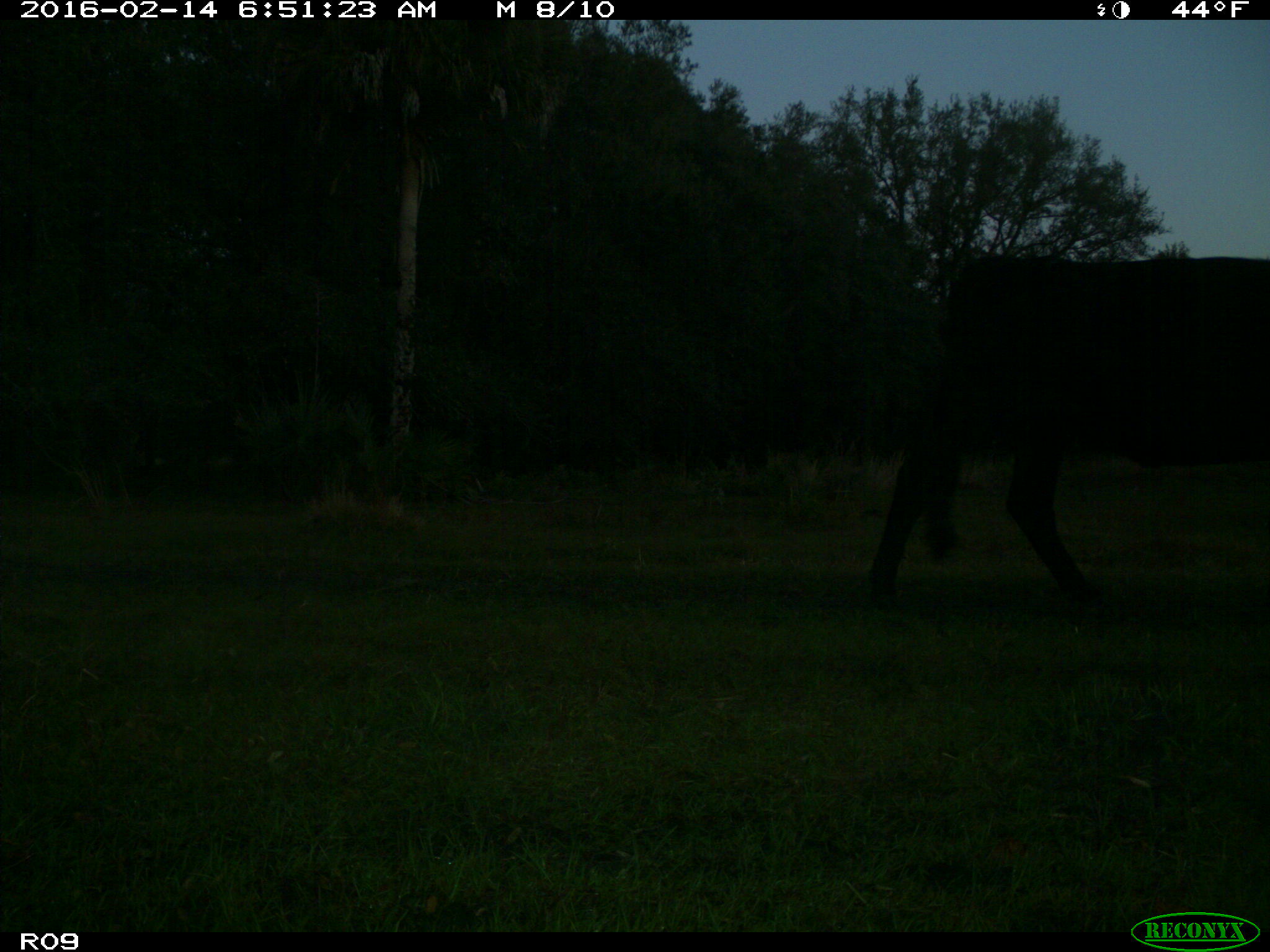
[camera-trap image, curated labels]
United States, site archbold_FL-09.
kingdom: Animalia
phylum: Chordata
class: Mammalia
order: Artiodactyla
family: Bovidae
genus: Bos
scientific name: Bos taurus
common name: domestic cow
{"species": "Bos taurus (domestic cow)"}